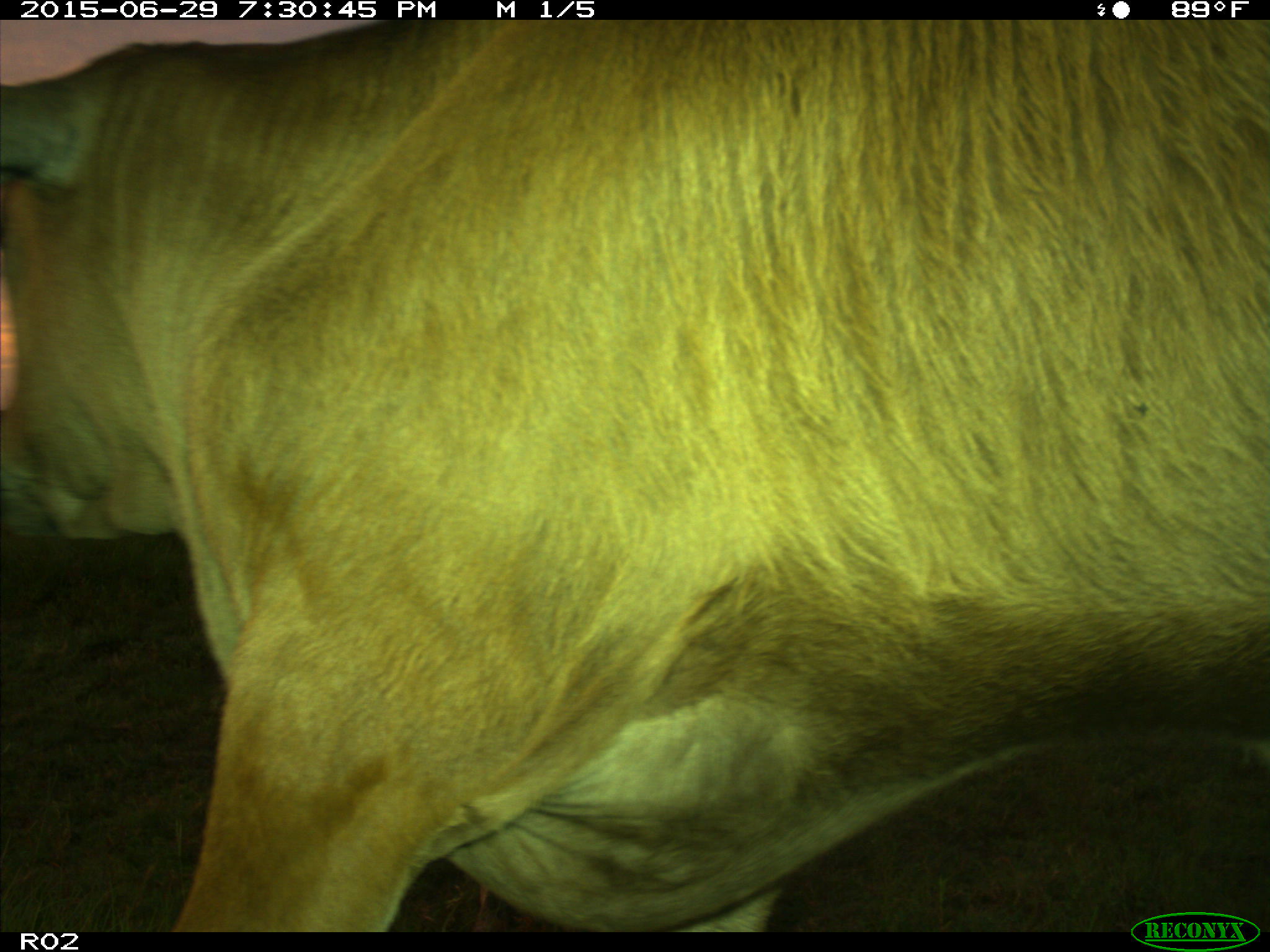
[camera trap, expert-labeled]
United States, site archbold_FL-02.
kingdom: Animalia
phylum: Chordata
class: Mammalia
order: Artiodactyla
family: Bovidae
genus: Bos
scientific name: Bos taurus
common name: domestic cow